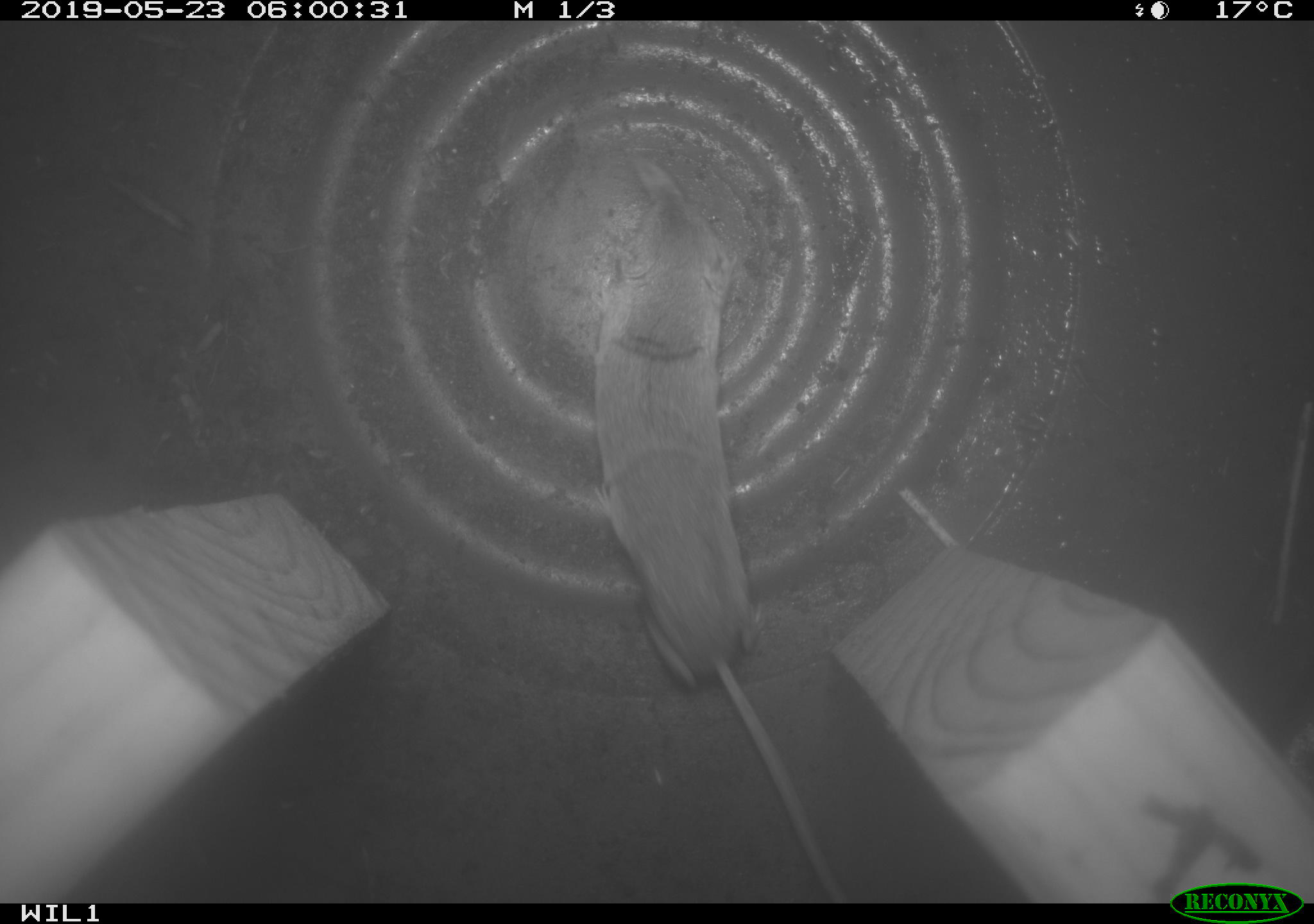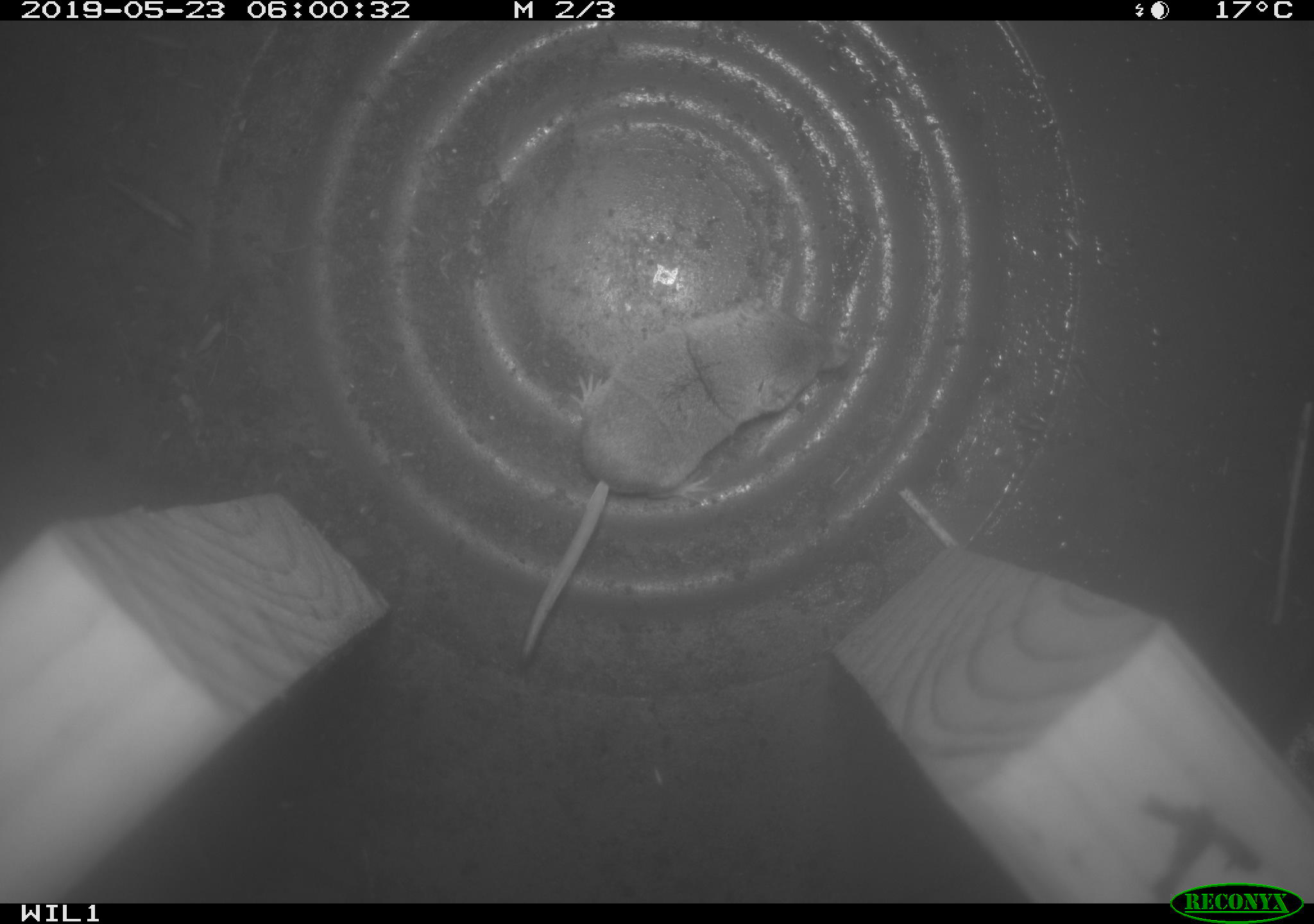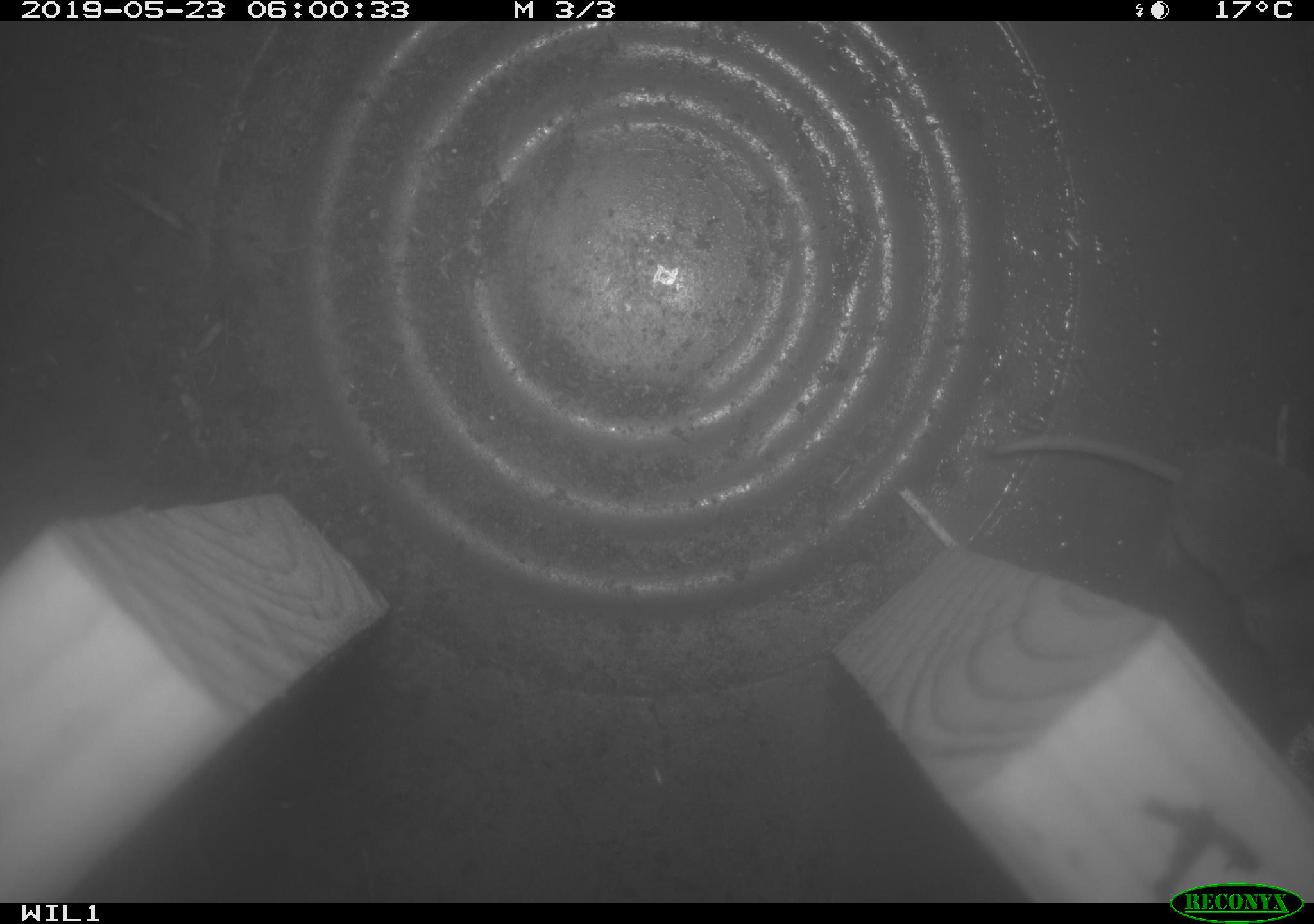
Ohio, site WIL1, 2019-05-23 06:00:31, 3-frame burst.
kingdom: Animalia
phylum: Chordata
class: Mammalia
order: Eulipotyphla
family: Soricidae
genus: Sorex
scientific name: Sorex cinereus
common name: masked shrew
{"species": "masked shrew (Sorex cinereus)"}